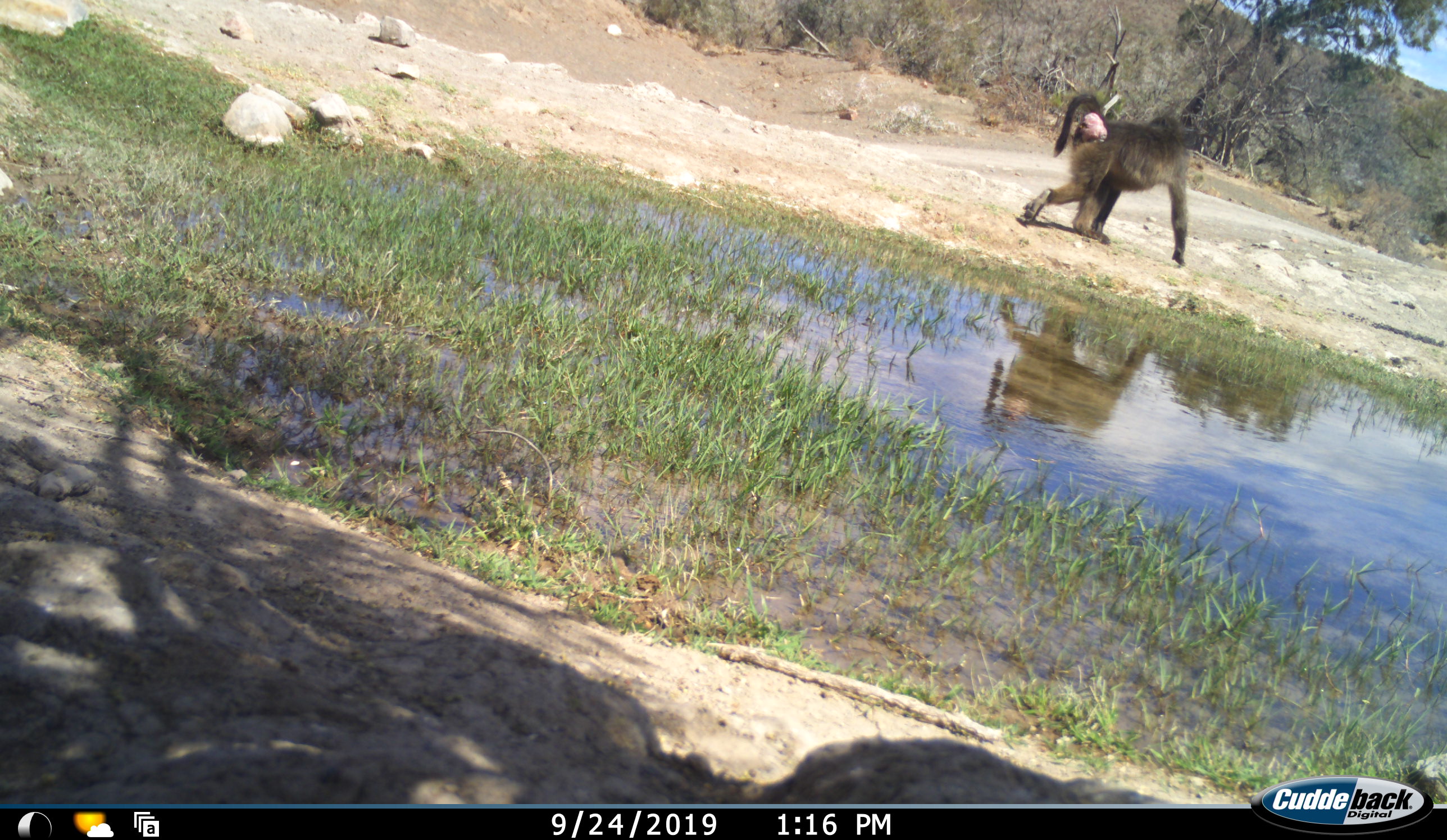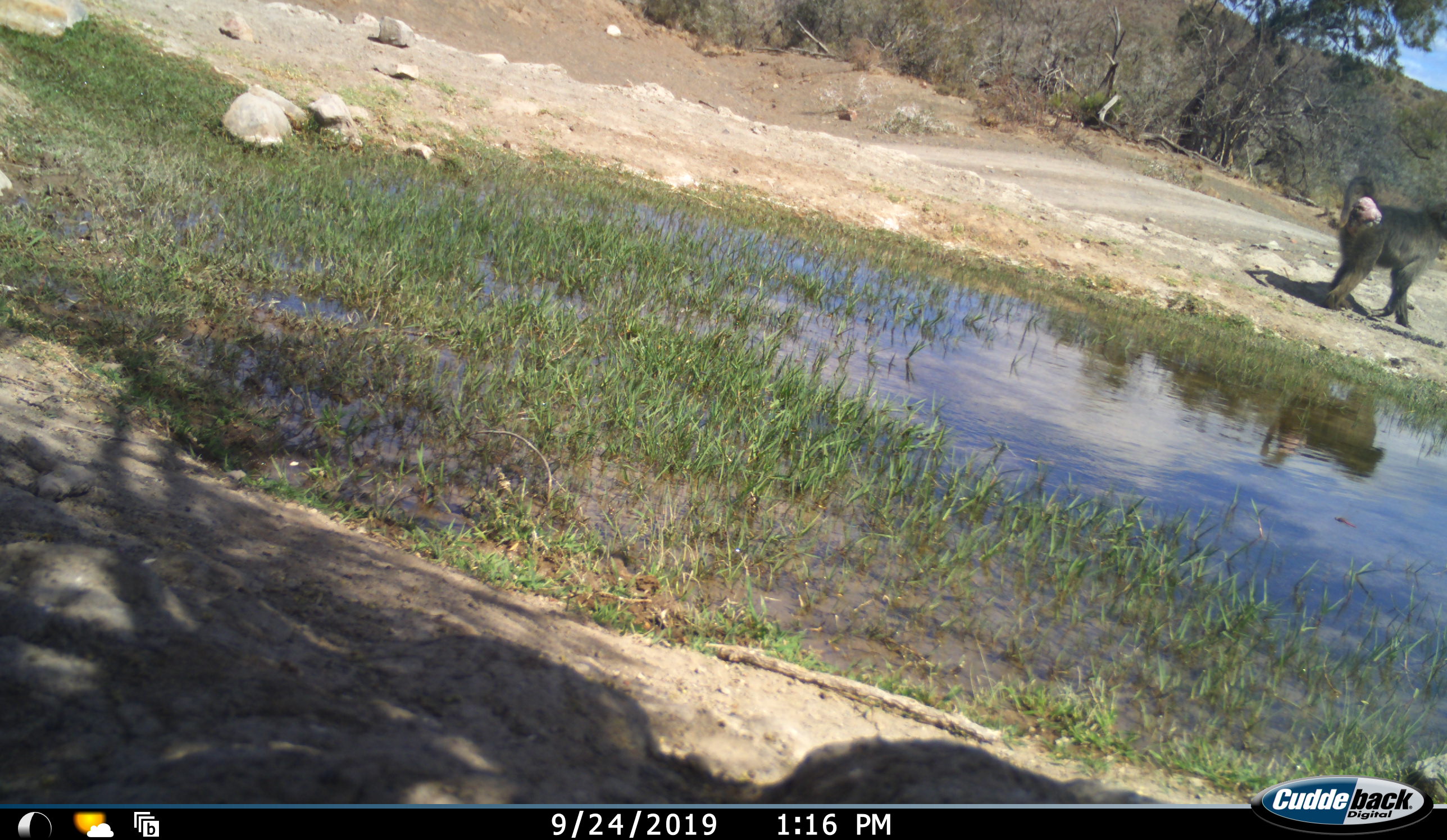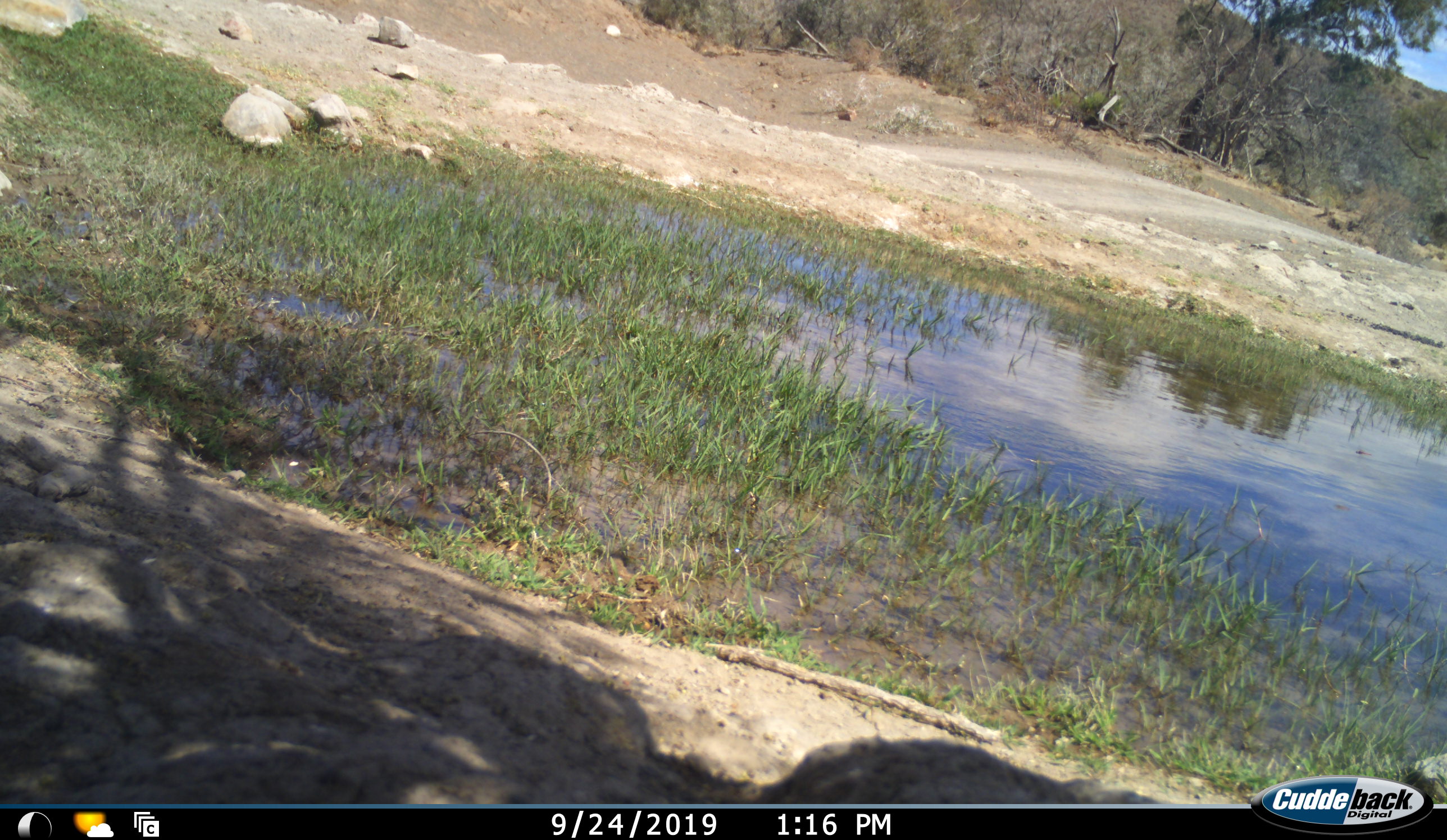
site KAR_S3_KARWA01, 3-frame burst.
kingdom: Animalia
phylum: Chordata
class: Mammalia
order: Primates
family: Cercopithecidae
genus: Papio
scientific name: Papio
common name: baboon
Baboon (Papio), count 1. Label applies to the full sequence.